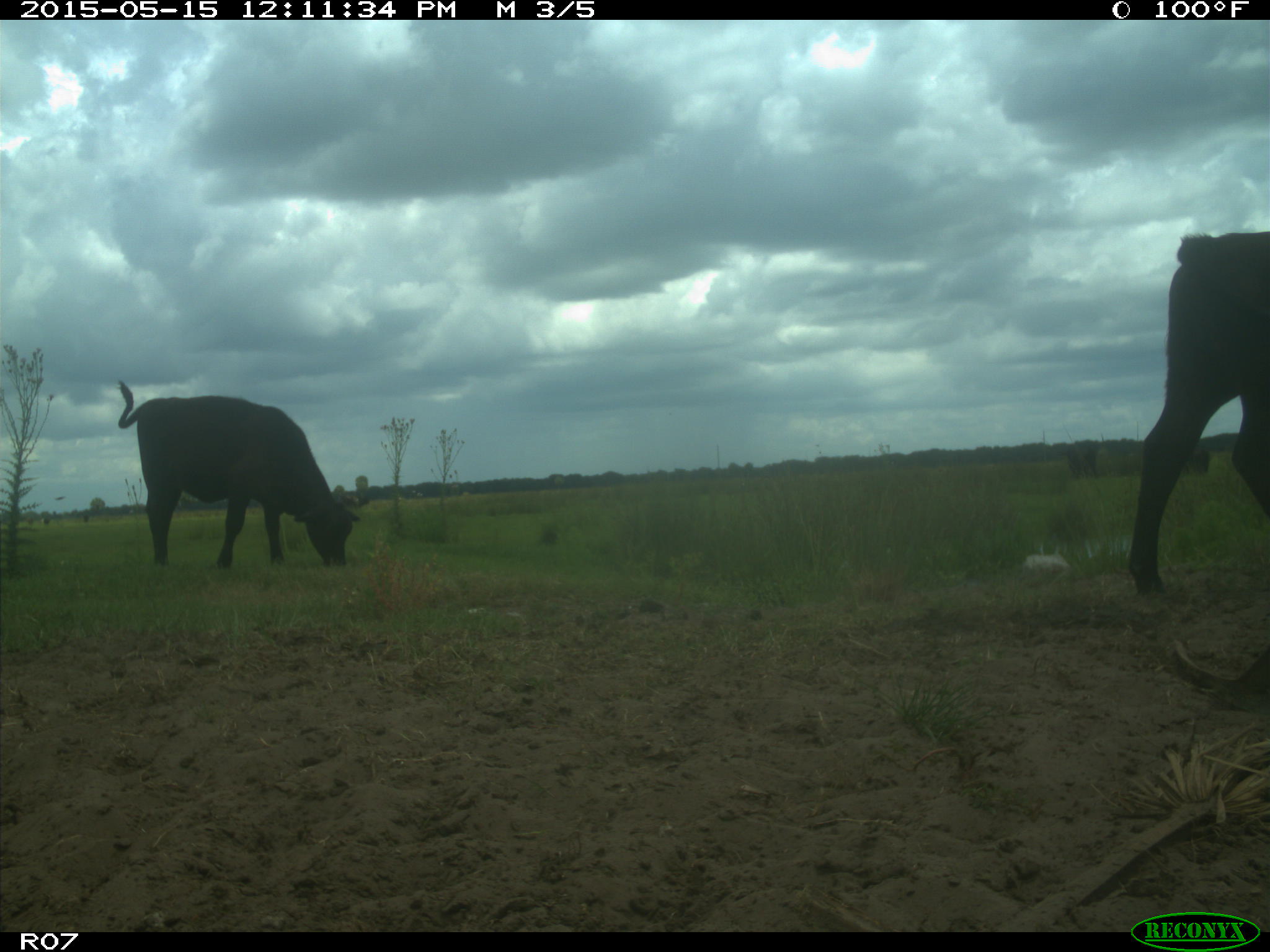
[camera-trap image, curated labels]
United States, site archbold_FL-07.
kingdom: Animalia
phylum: Chordata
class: Mammalia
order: Artiodactyla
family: Bovidae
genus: Bos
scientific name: Bos taurus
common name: domestic cow